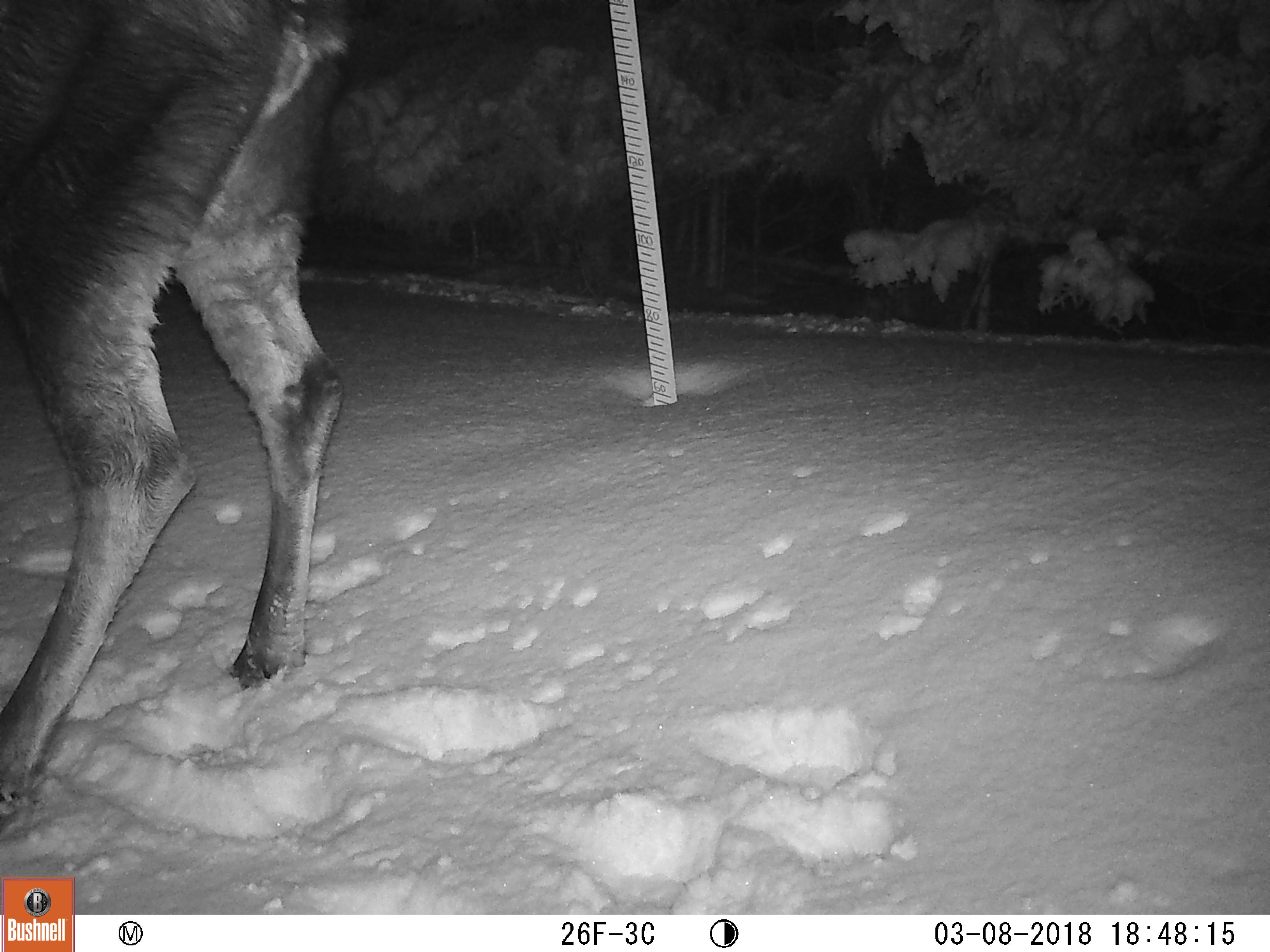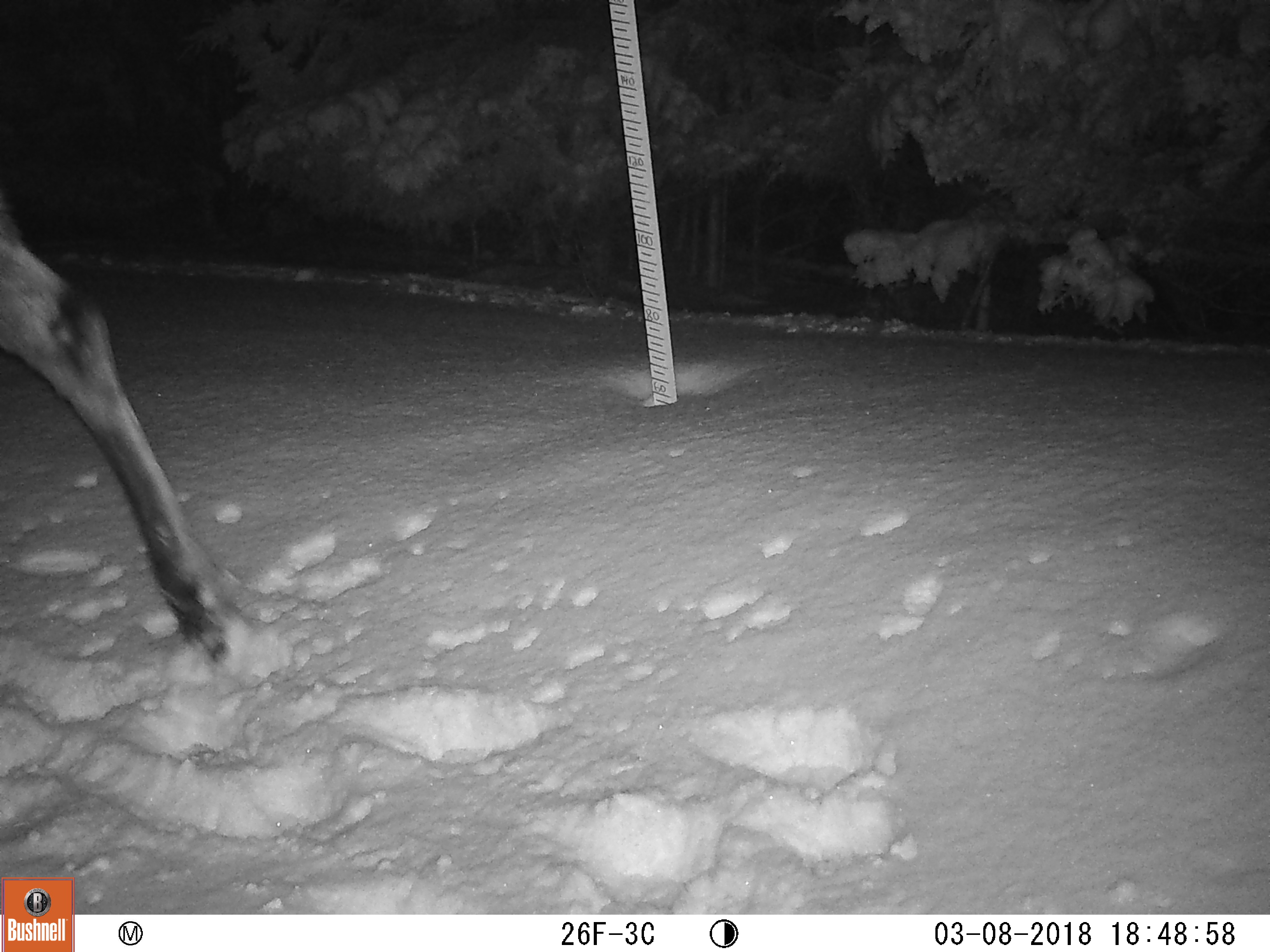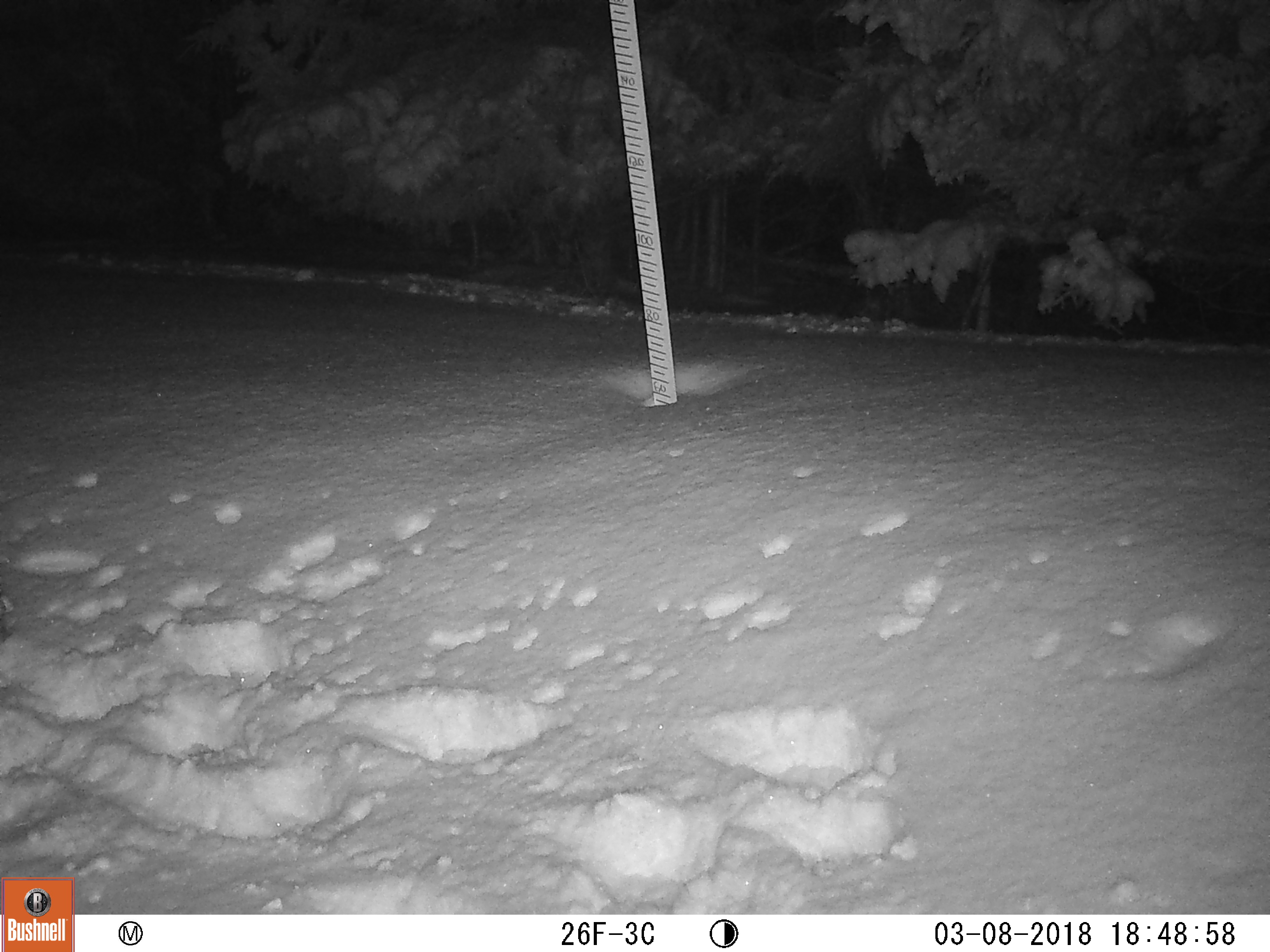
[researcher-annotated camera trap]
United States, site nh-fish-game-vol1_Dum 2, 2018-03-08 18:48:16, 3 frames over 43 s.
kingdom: Animalia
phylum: Chordata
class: Mammalia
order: Artiodactyla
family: Cervidae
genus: Alces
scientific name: Alces alces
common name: moose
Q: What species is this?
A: Moose (Alces alces).